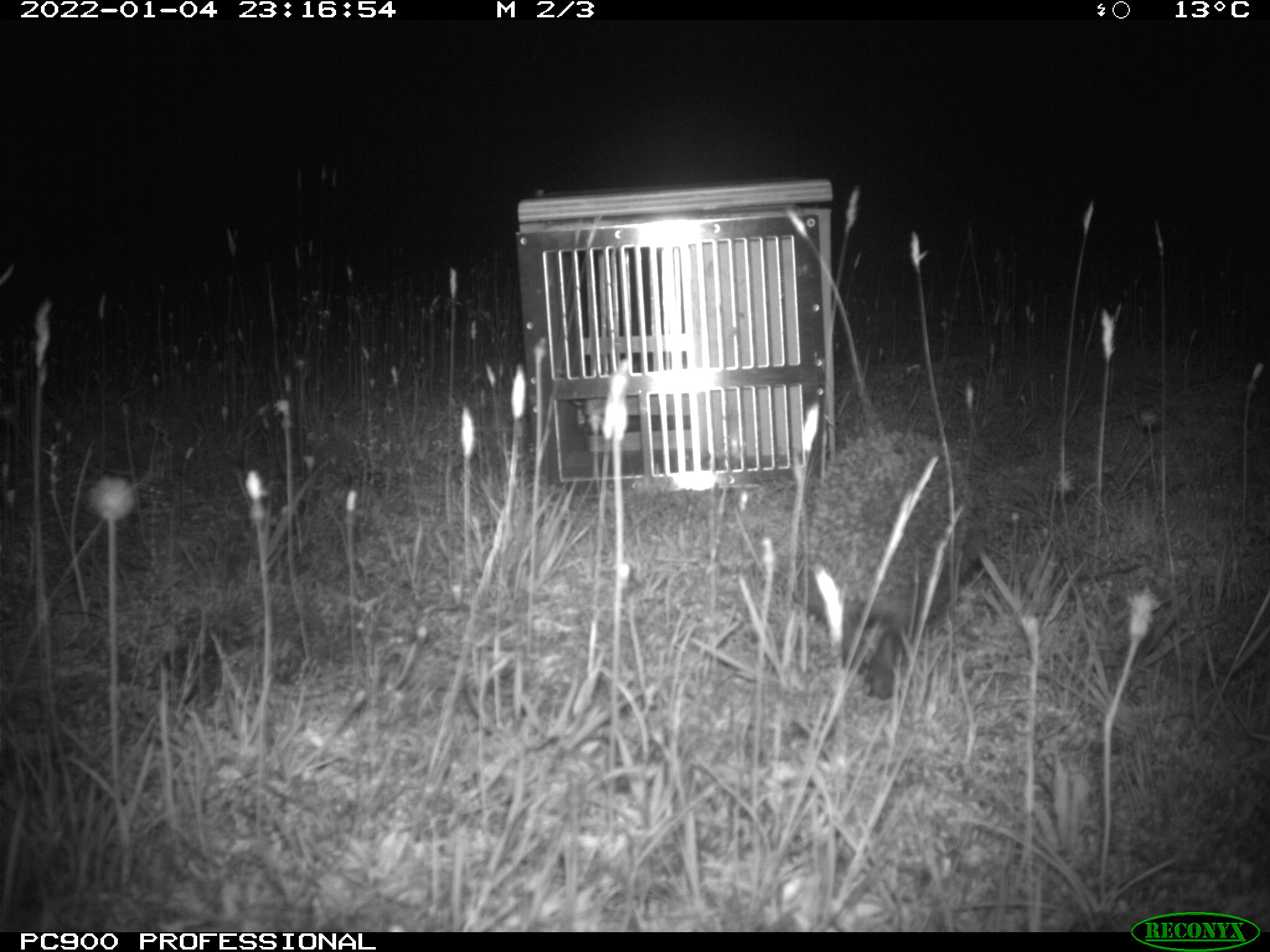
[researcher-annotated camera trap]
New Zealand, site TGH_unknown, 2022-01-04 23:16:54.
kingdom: Animalia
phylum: Chordata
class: Mammalia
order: Eulipotyphla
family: Erinaceidae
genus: Erinaceus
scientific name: Erinaceus europaeus europaeus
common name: european hedgehog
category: hedgehog